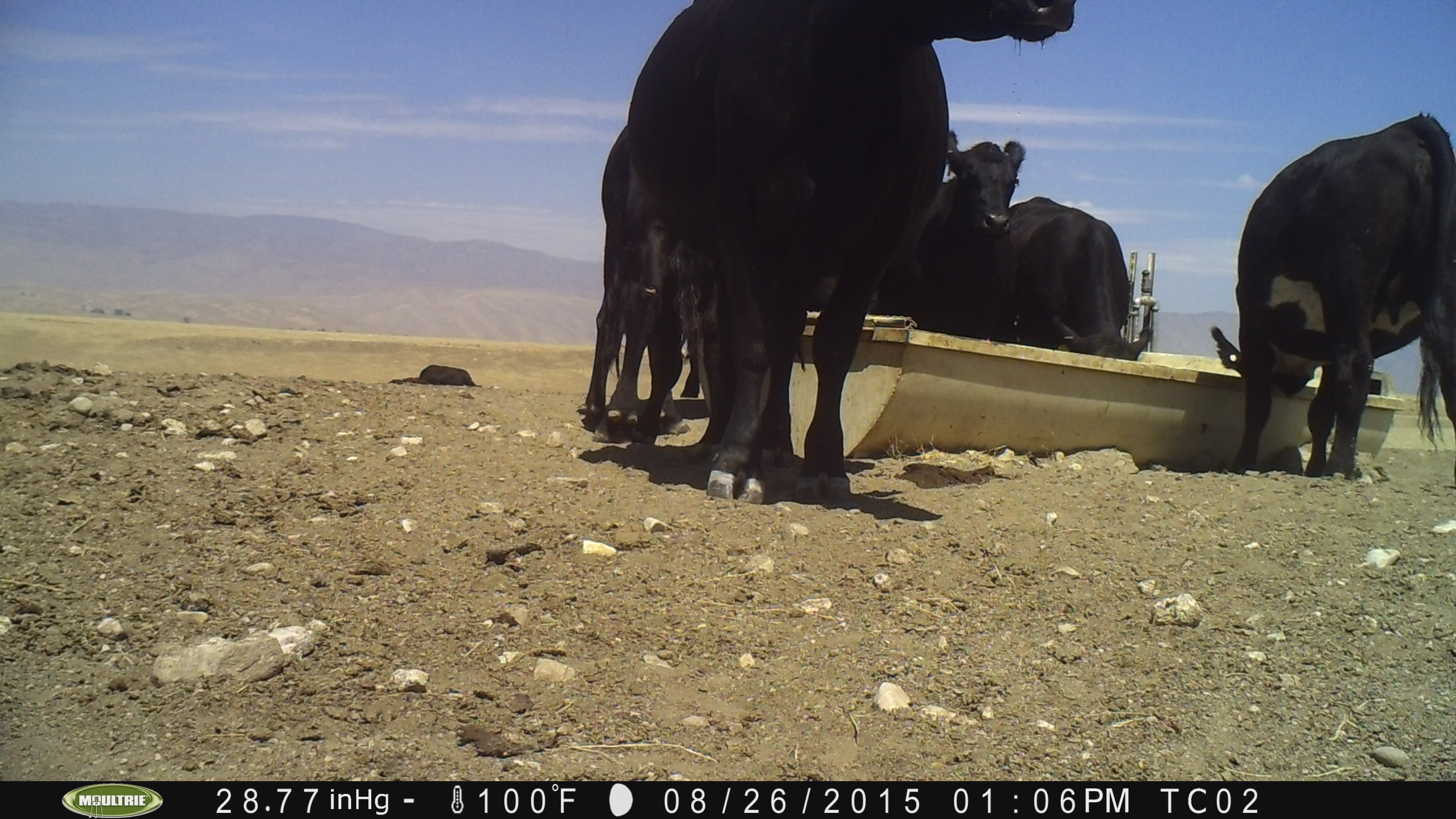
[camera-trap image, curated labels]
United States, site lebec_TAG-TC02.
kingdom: Animalia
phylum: Chordata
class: Mammalia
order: Artiodactyla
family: Bovidae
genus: Bos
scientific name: Bos taurus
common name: domestic cow